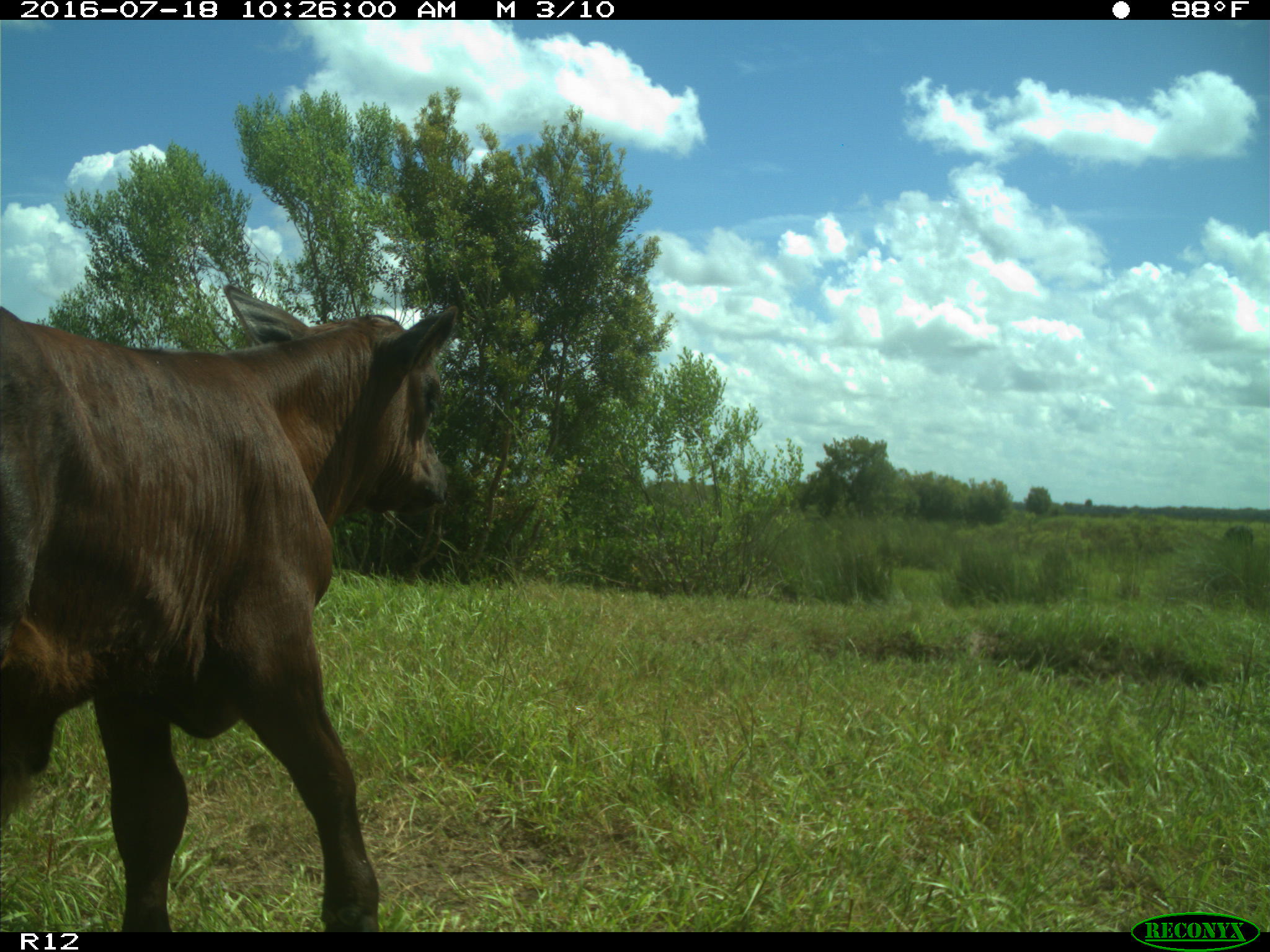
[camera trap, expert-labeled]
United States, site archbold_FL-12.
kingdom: Animalia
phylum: Chordata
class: Mammalia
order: Artiodactyla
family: Bovidae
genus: Bos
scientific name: Bos taurus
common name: domestic cow